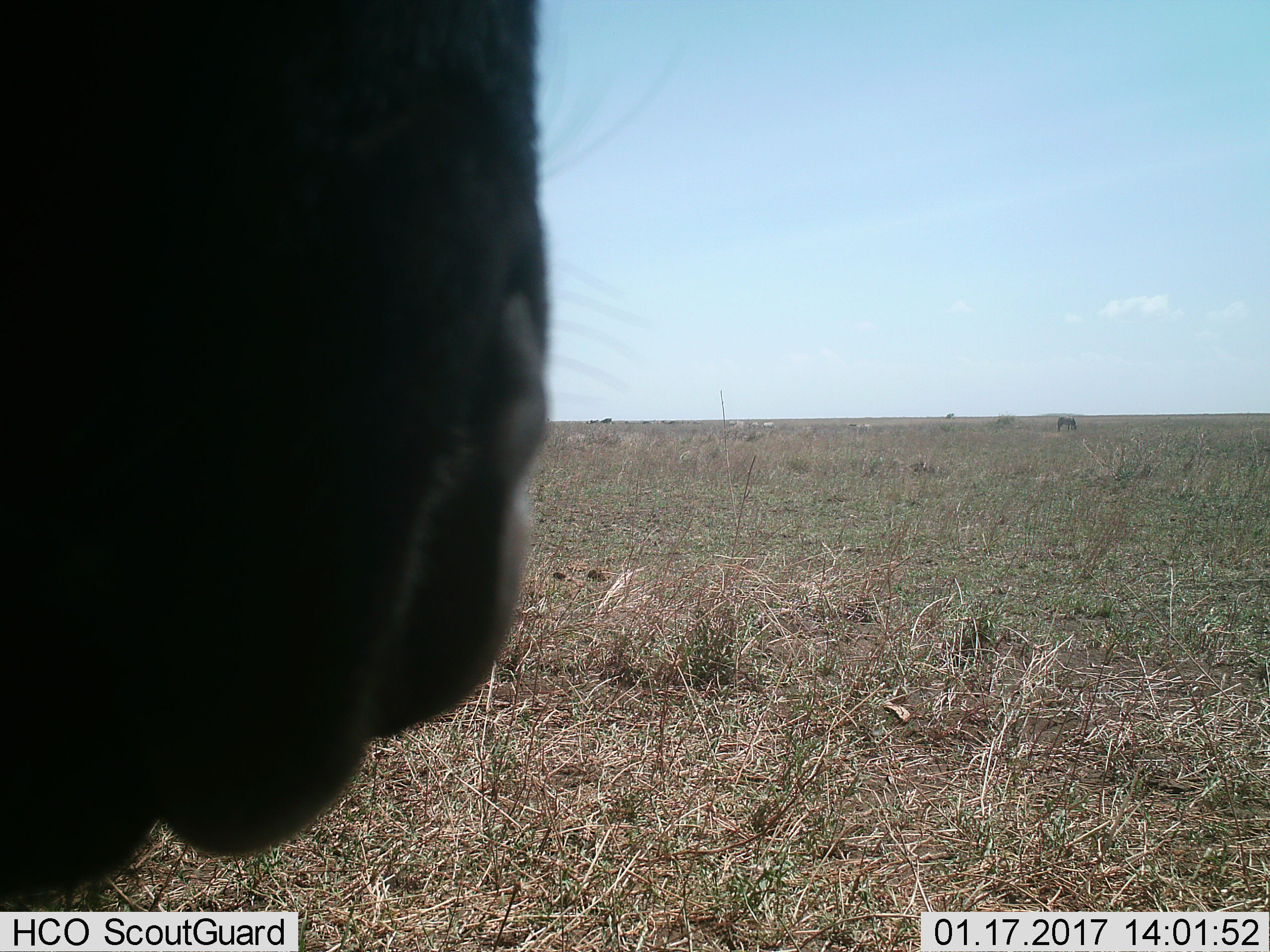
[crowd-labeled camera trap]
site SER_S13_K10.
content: unidentified animal